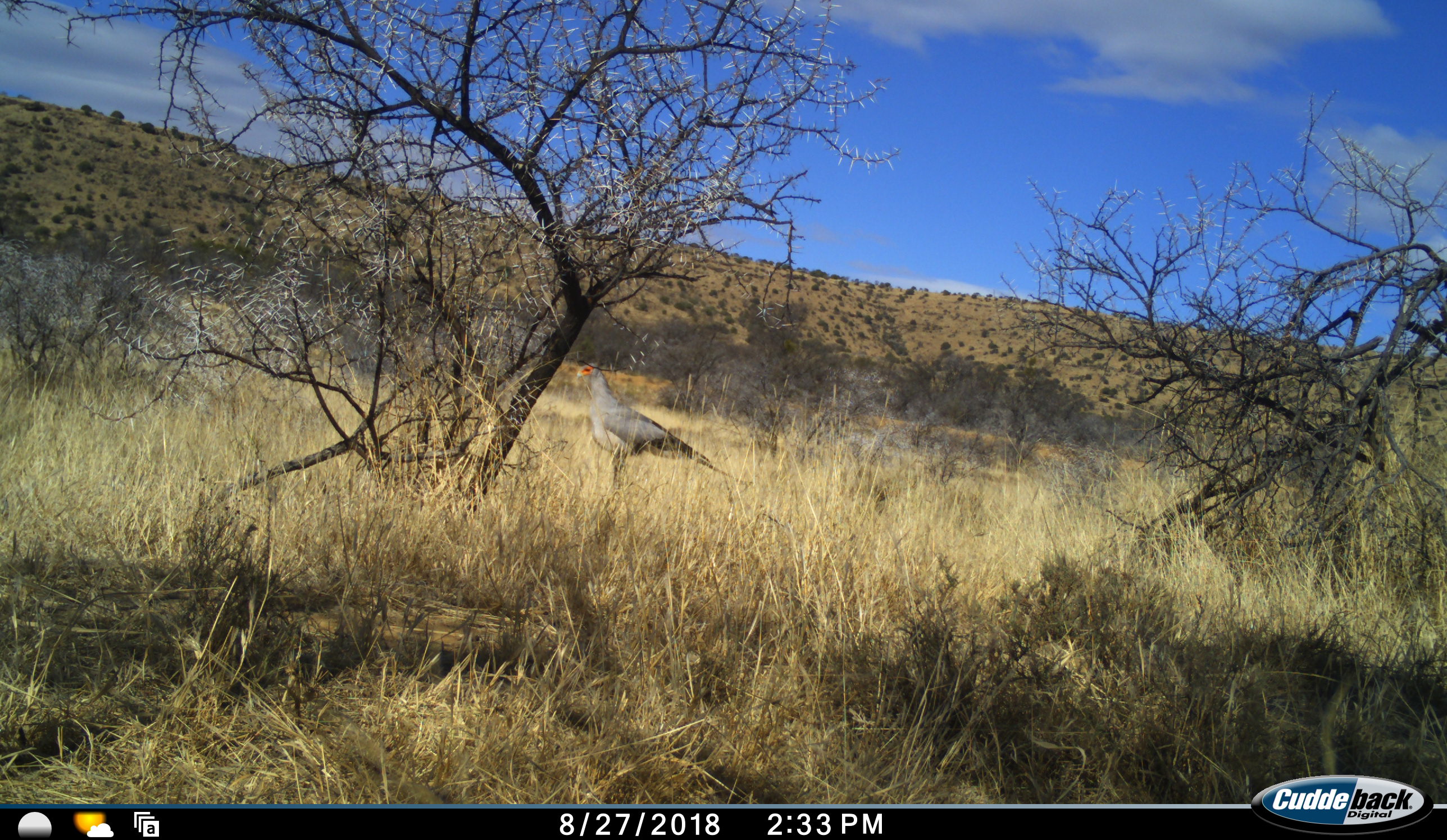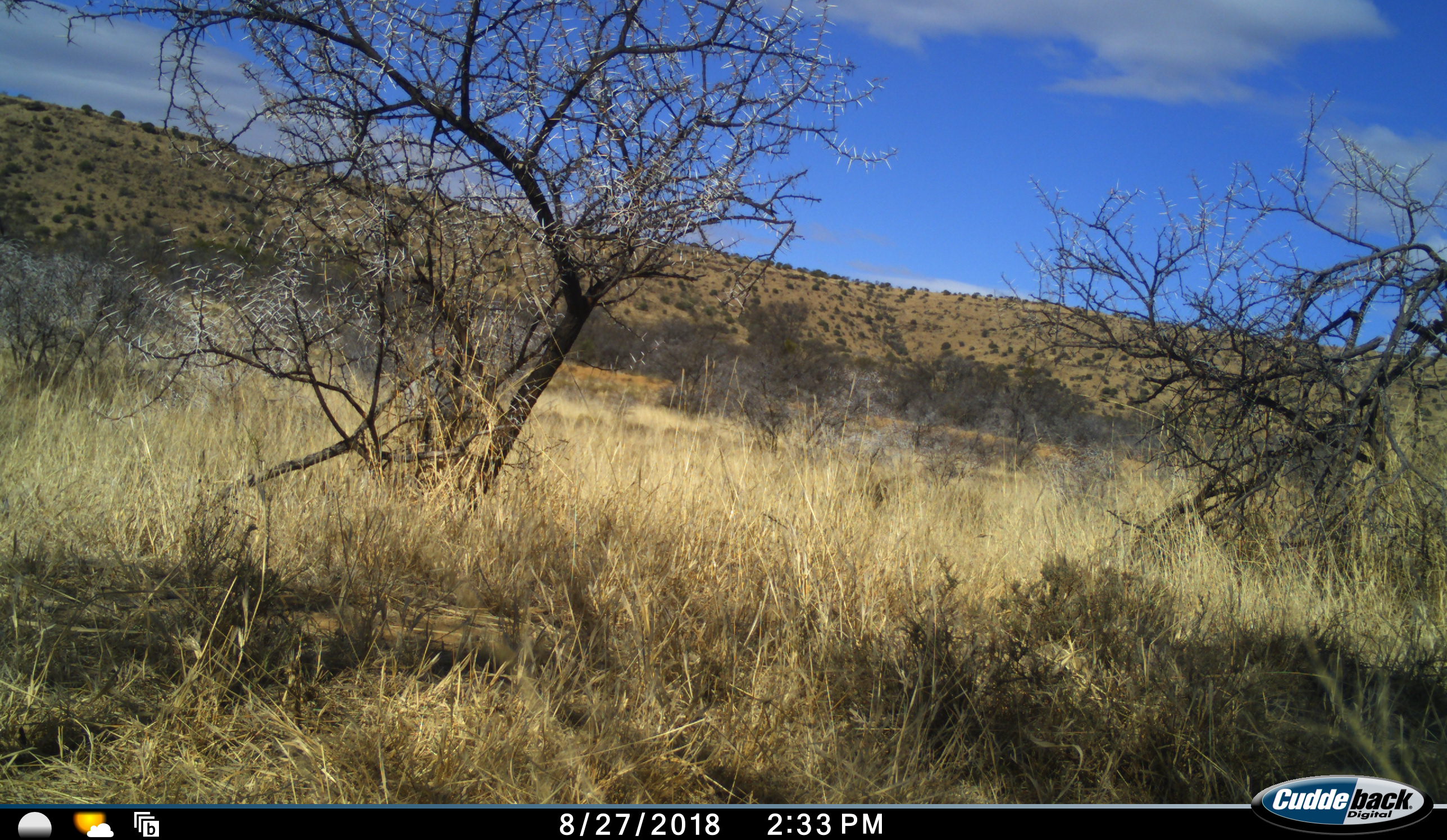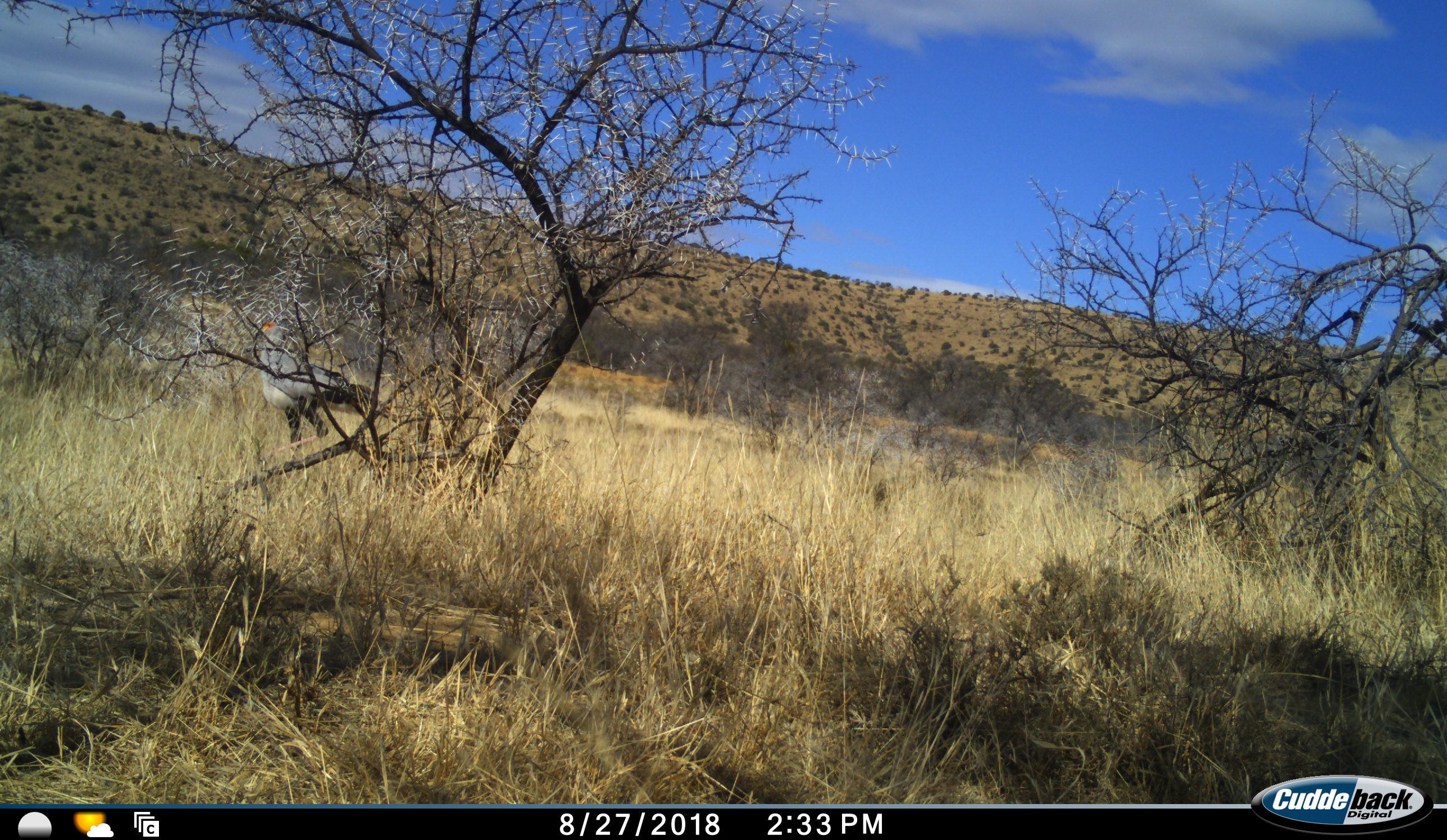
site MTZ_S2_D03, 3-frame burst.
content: unidentified animal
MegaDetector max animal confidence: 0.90